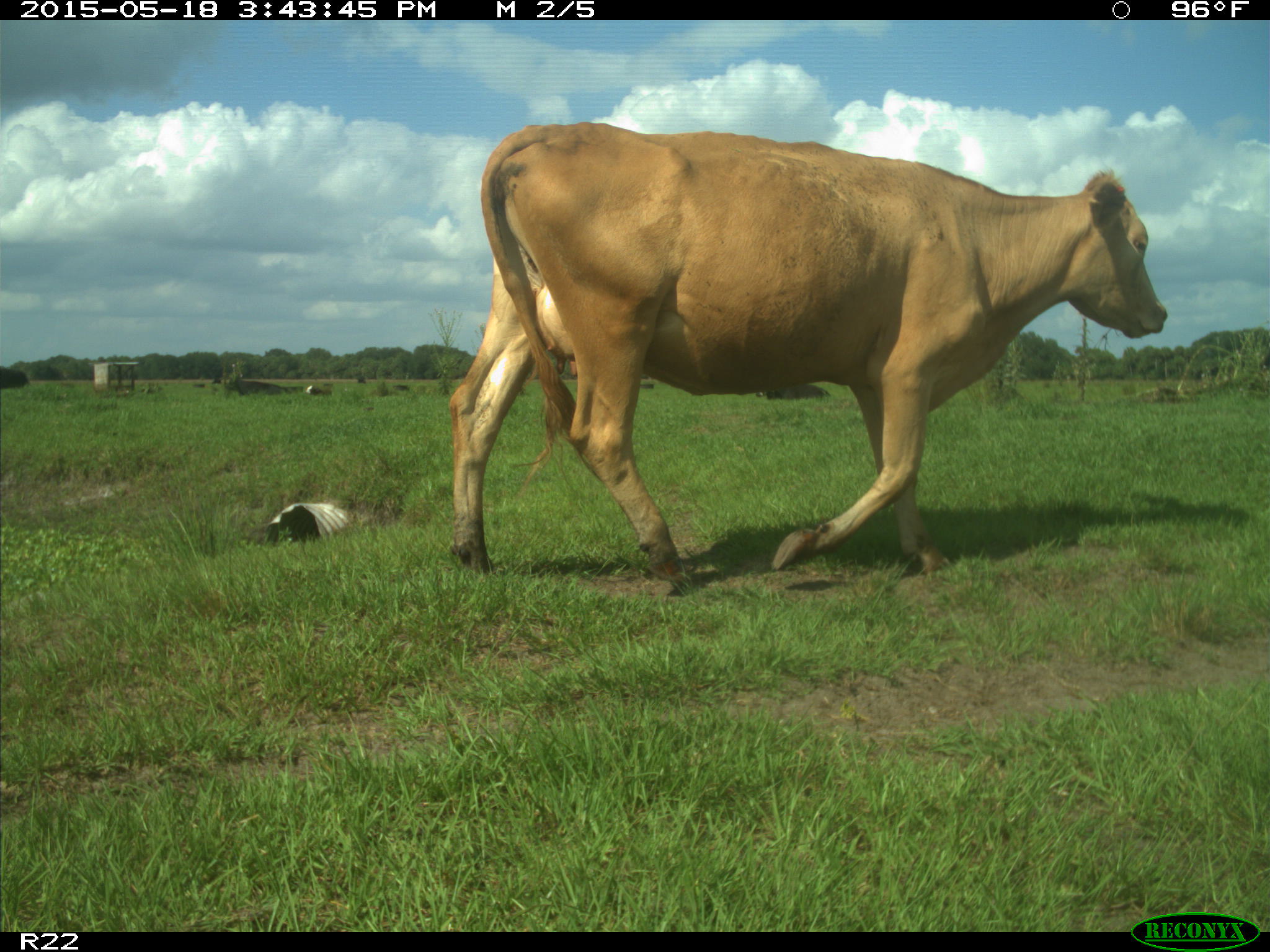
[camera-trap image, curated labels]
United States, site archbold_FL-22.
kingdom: Animalia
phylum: Chordata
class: Mammalia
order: Artiodactyla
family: Bovidae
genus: Bos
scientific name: Bos taurus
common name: domestic cow